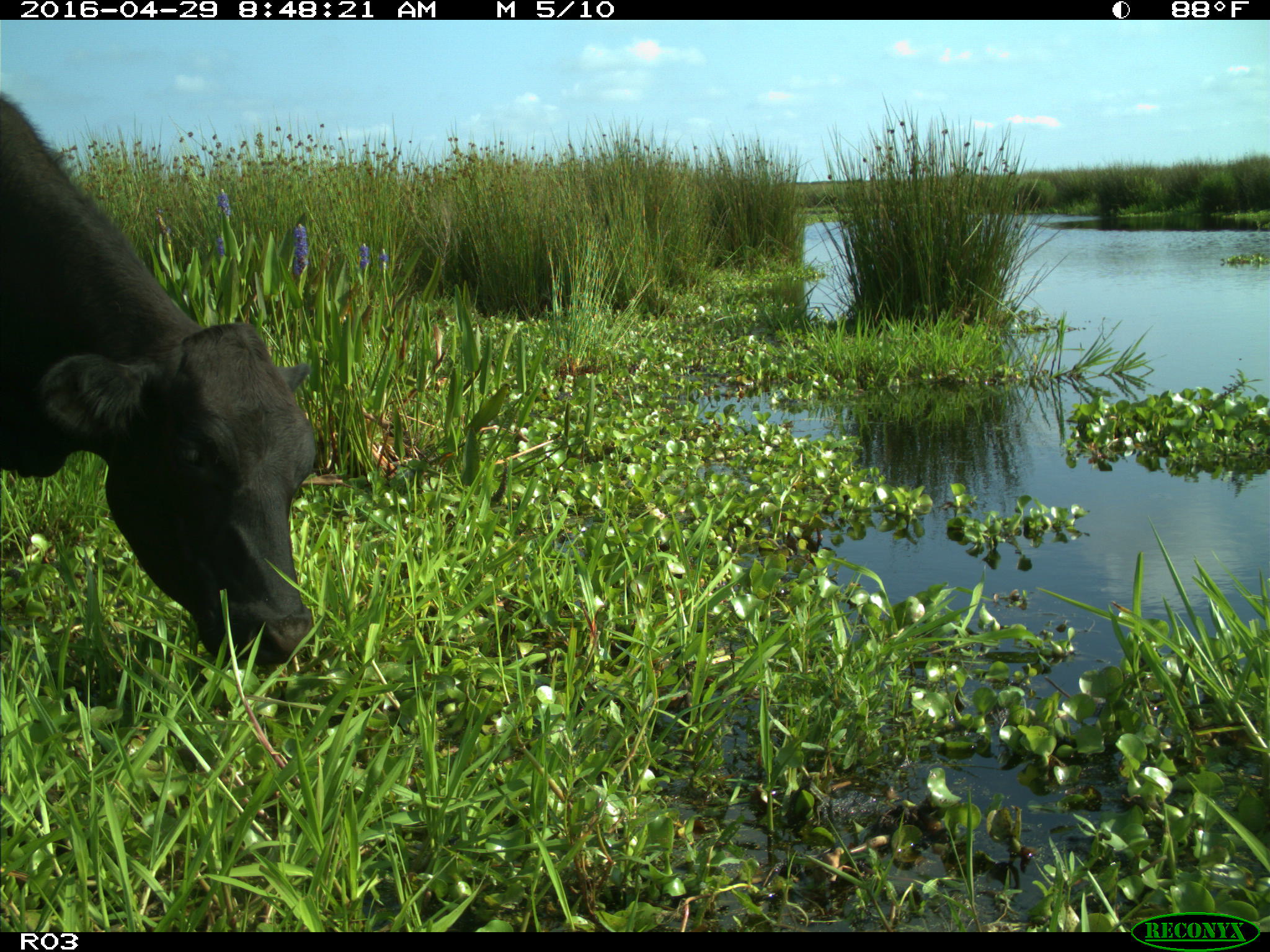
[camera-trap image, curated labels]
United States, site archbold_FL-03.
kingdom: Animalia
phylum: Chordata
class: Mammalia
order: Artiodactyla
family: Bovidae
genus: Bos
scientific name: Bos taurus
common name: domestic cow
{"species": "Bos taurus (domestic cow)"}